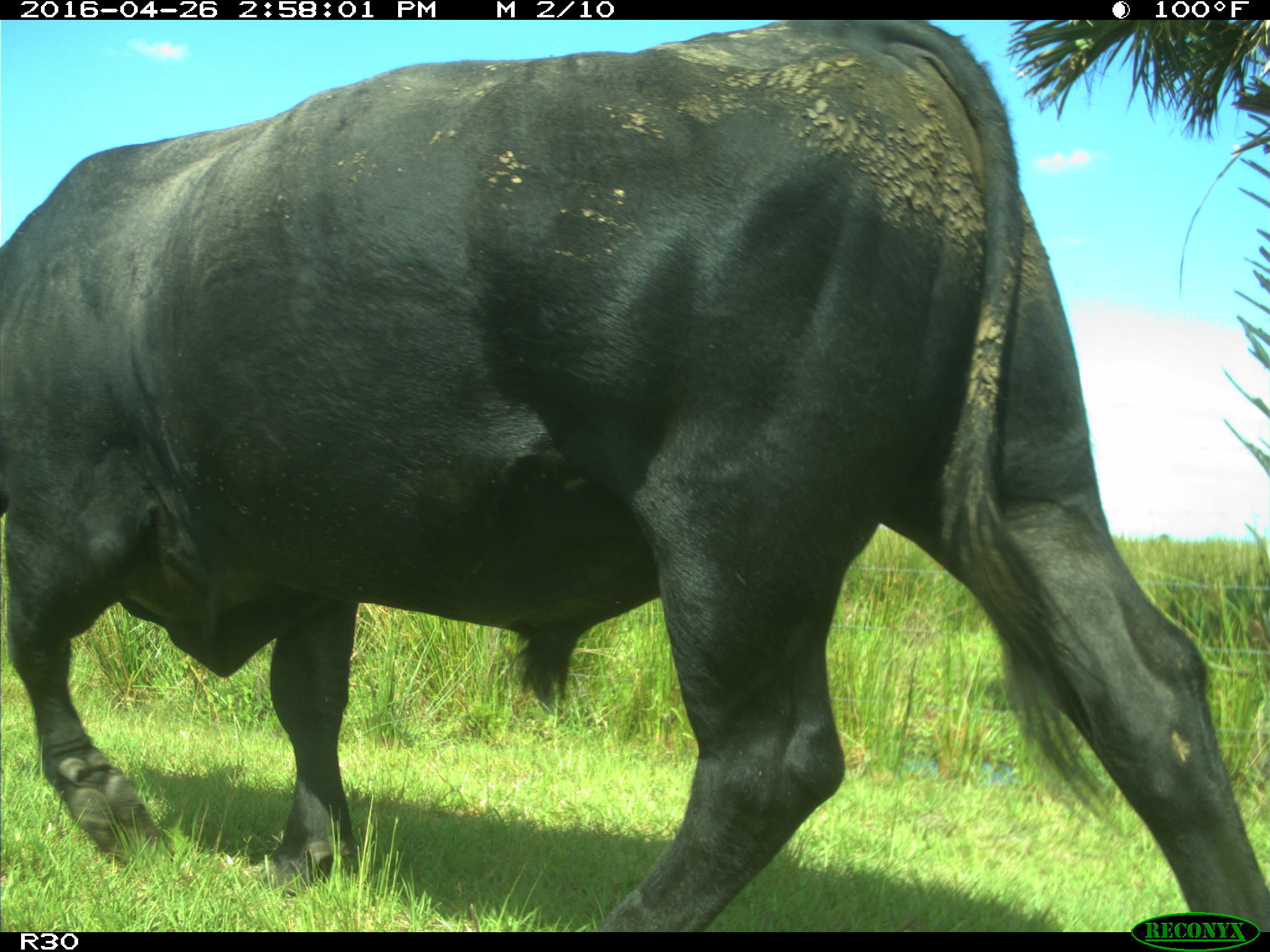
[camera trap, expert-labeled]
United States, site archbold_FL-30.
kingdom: Animalia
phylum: Chordata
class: Mammalia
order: Artiodactyla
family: Bovidae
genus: Bos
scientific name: Bos taurus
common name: domestic cow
Bos taurus (domestic cow).